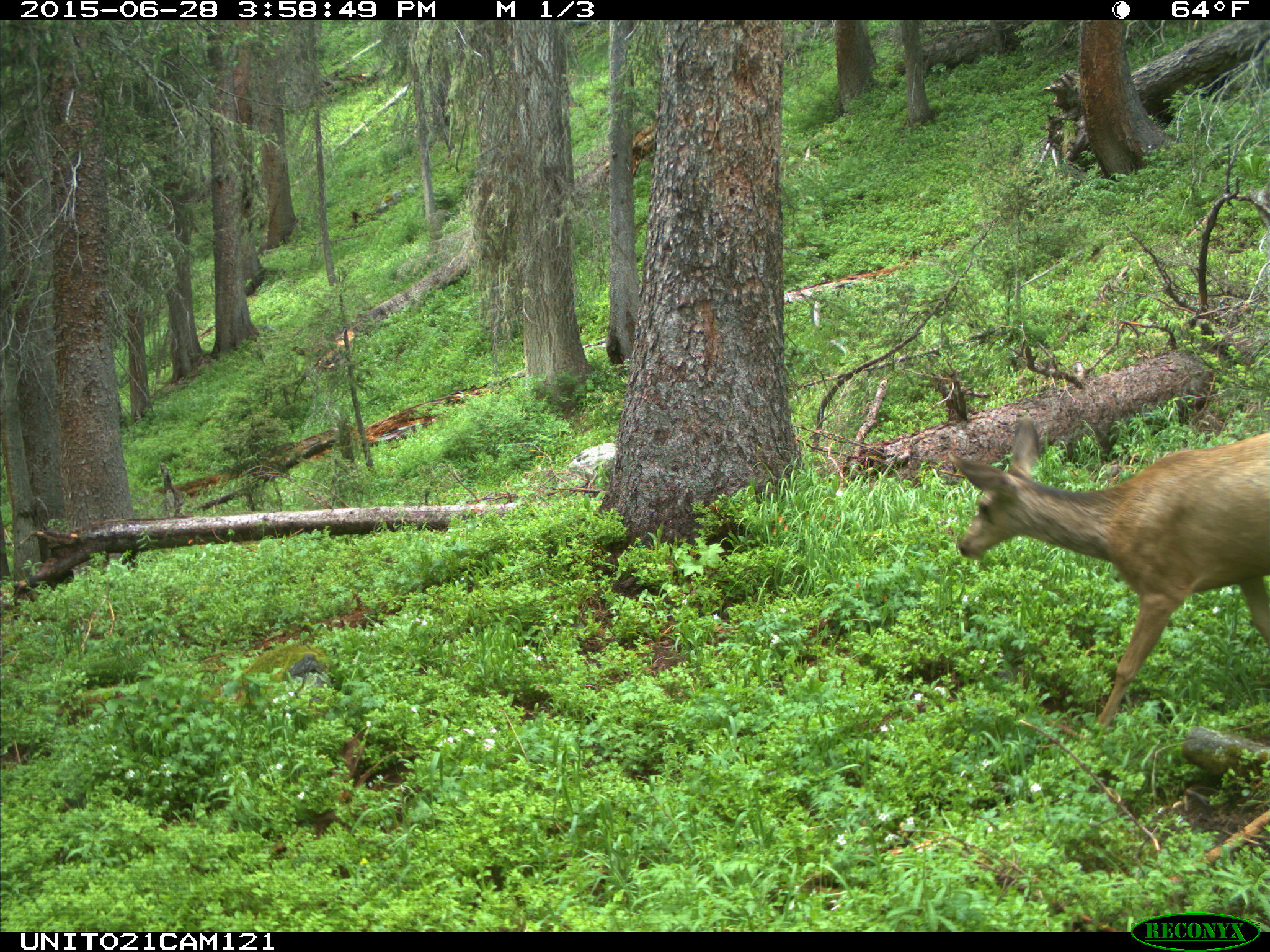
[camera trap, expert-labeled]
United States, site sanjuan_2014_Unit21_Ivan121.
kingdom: Animalia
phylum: Chordata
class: Mammalia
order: Artiodactyla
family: Cervidae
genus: Odocoileus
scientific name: Odocoileus hemionus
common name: mule deer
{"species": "Odocoileus hemionus (mule deer)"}